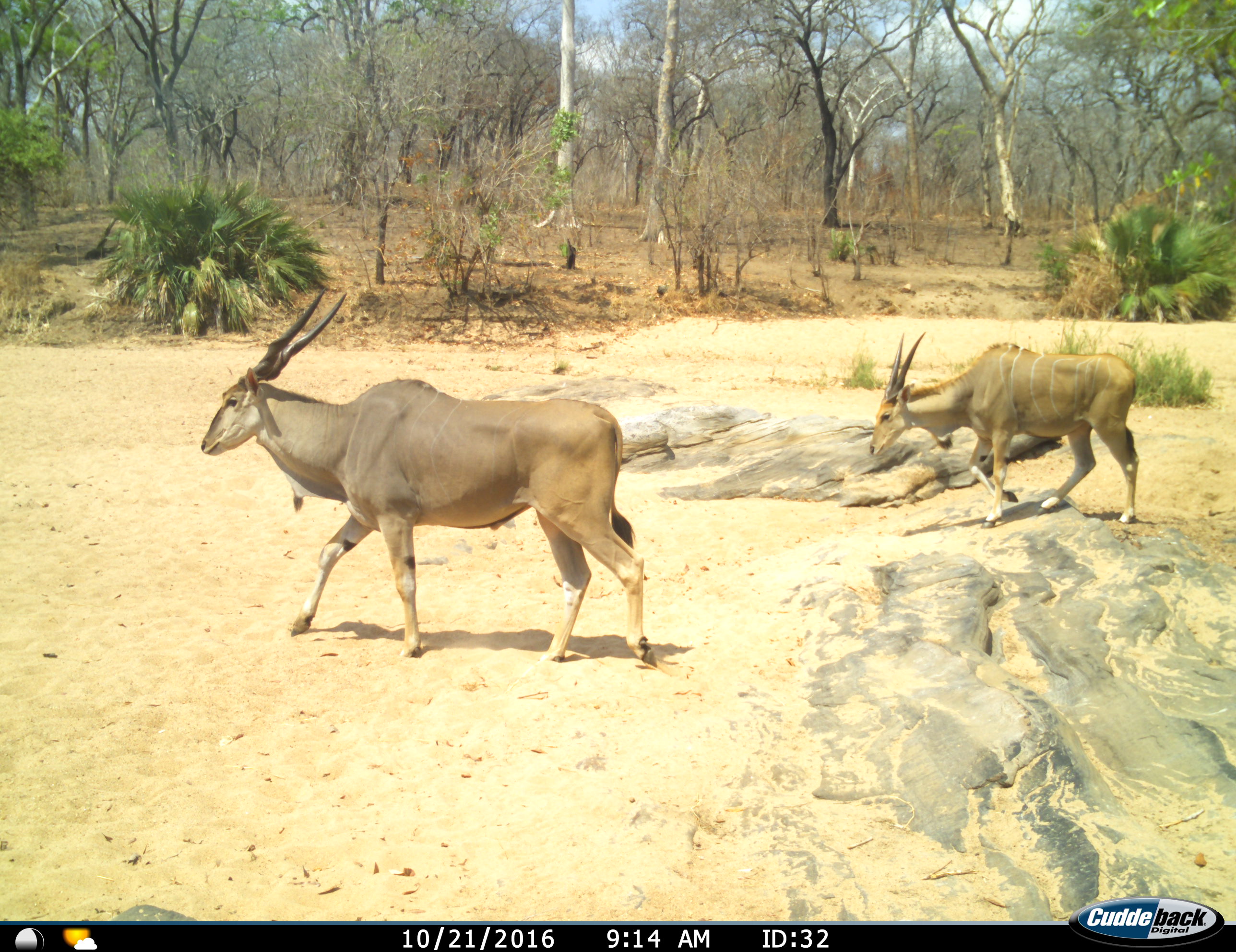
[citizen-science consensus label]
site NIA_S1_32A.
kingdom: Animalia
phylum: Chordata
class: Mammalia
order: Artiodactyla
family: Bovidae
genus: Tragelaphus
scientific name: Tragelaphus oryx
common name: eland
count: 2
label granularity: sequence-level